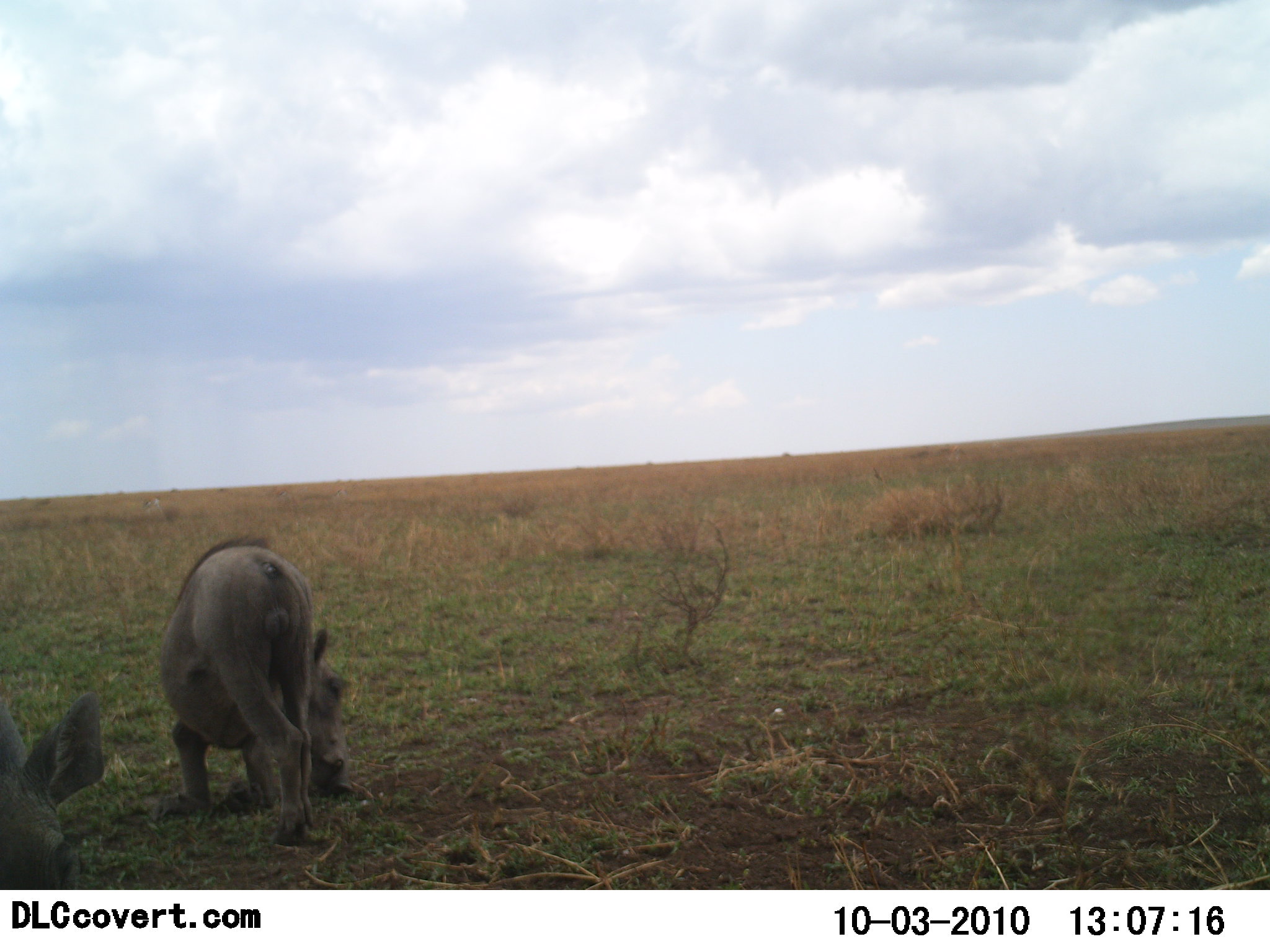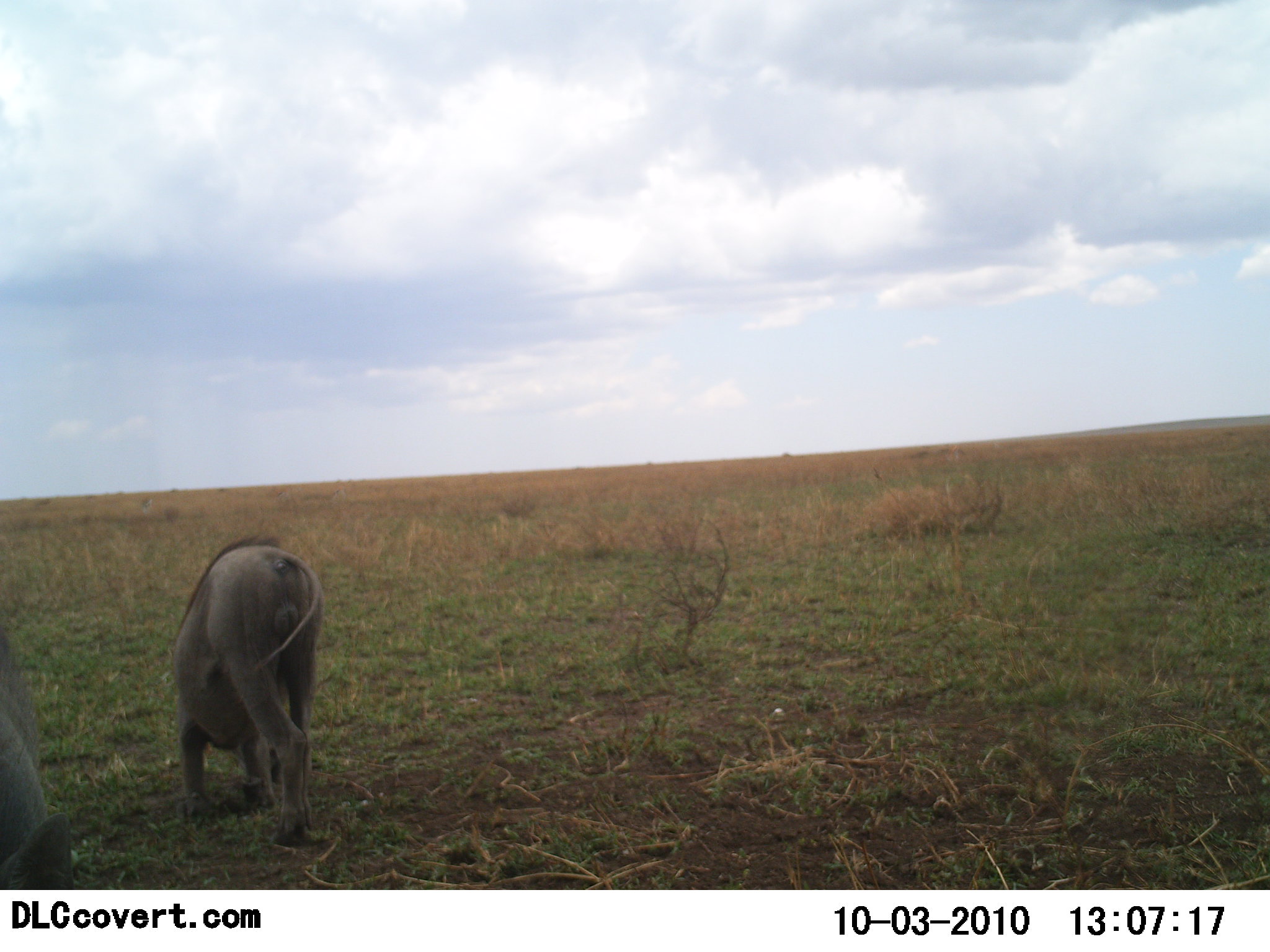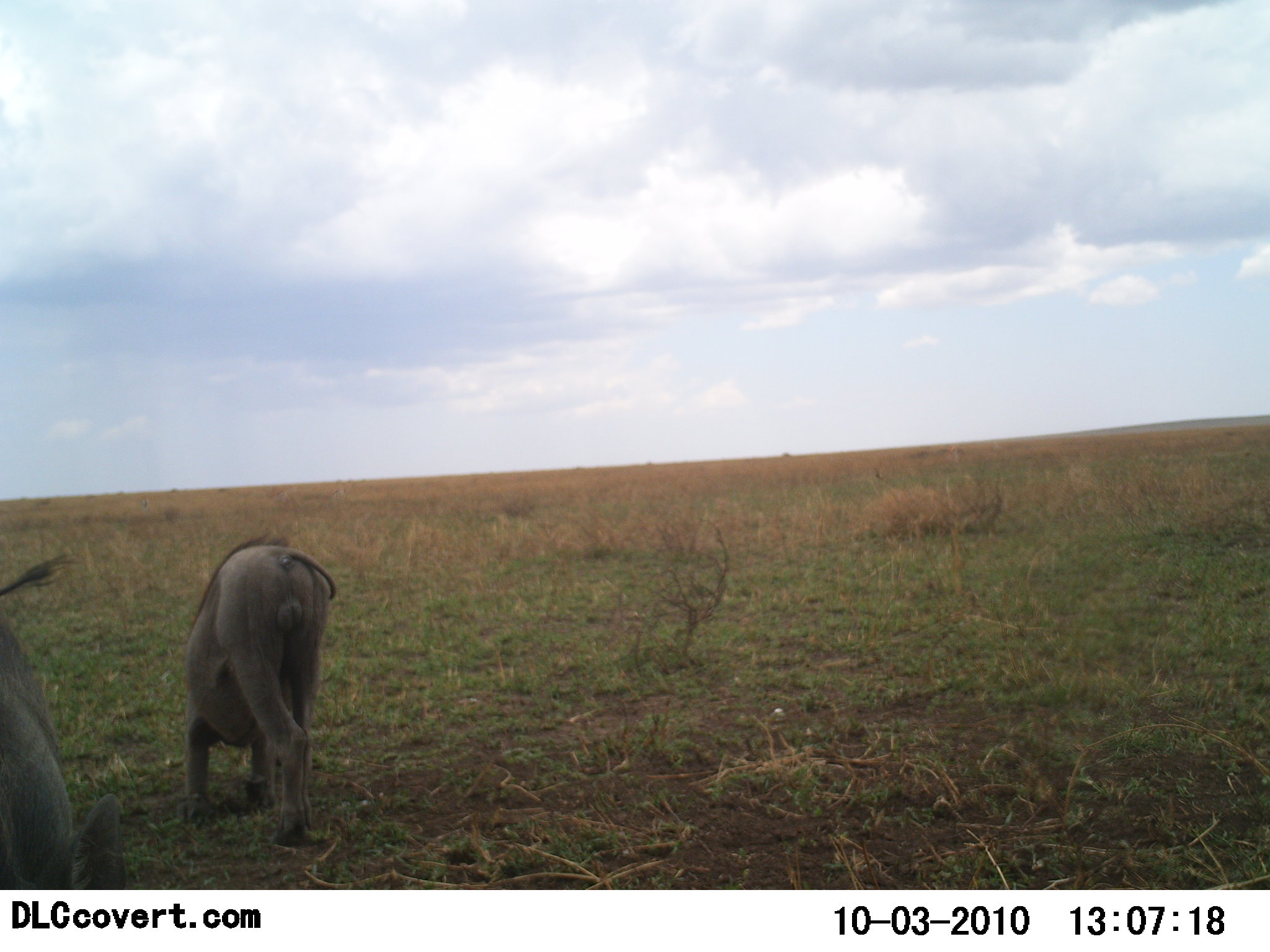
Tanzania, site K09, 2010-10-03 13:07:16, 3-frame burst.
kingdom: Animalia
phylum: Chordata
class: Mammalia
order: Artiodactyla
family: Suidae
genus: Phacochoerus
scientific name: Phacochoerus africanus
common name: warthog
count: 2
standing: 20%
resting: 0%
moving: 0%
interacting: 0%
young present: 0%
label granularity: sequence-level